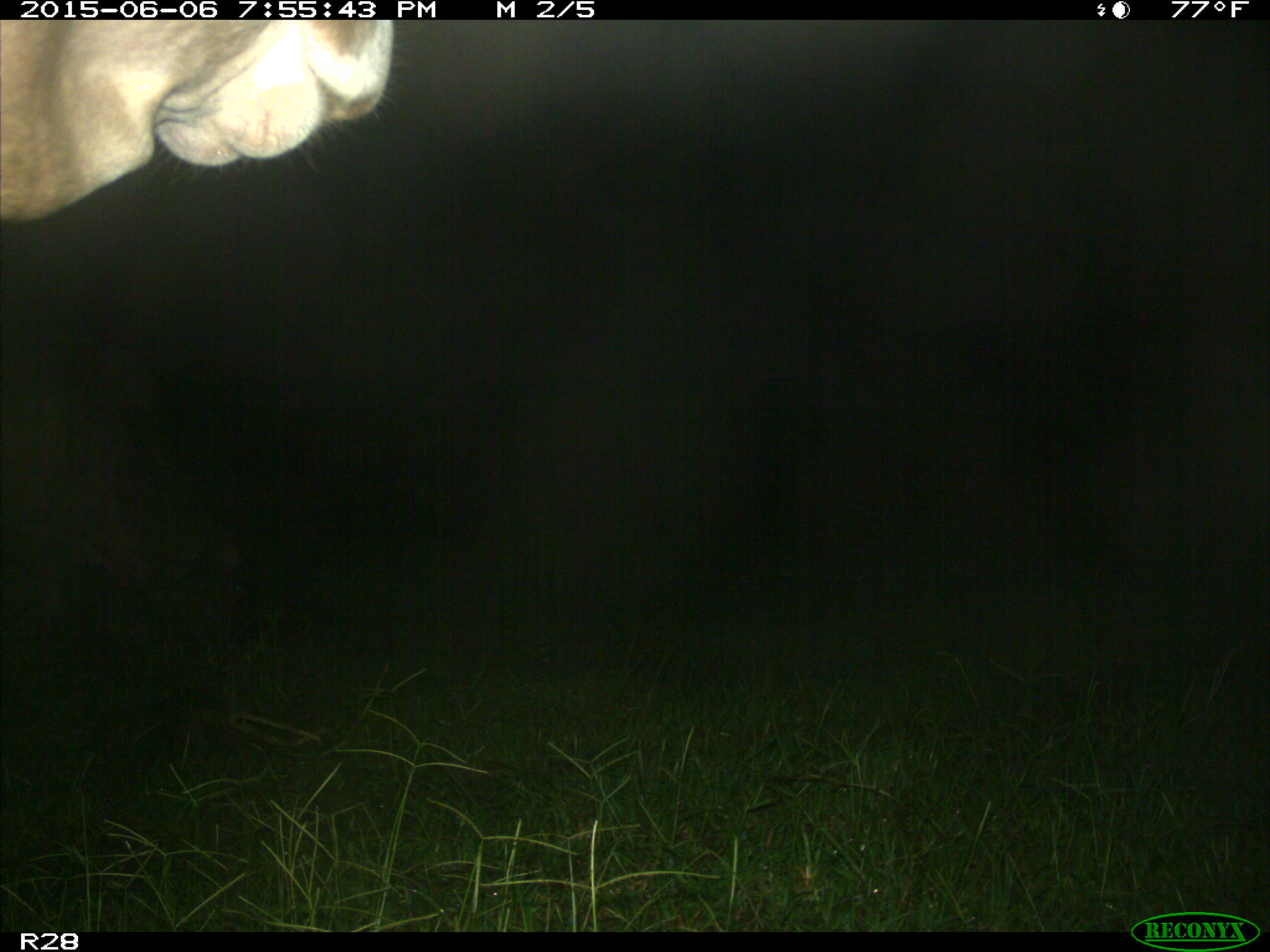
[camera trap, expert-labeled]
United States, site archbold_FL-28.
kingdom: Animalia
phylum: Chordata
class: Mammalia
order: Artiodactyla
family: Bovidae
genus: Bos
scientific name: Bos taurus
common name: domestic cow